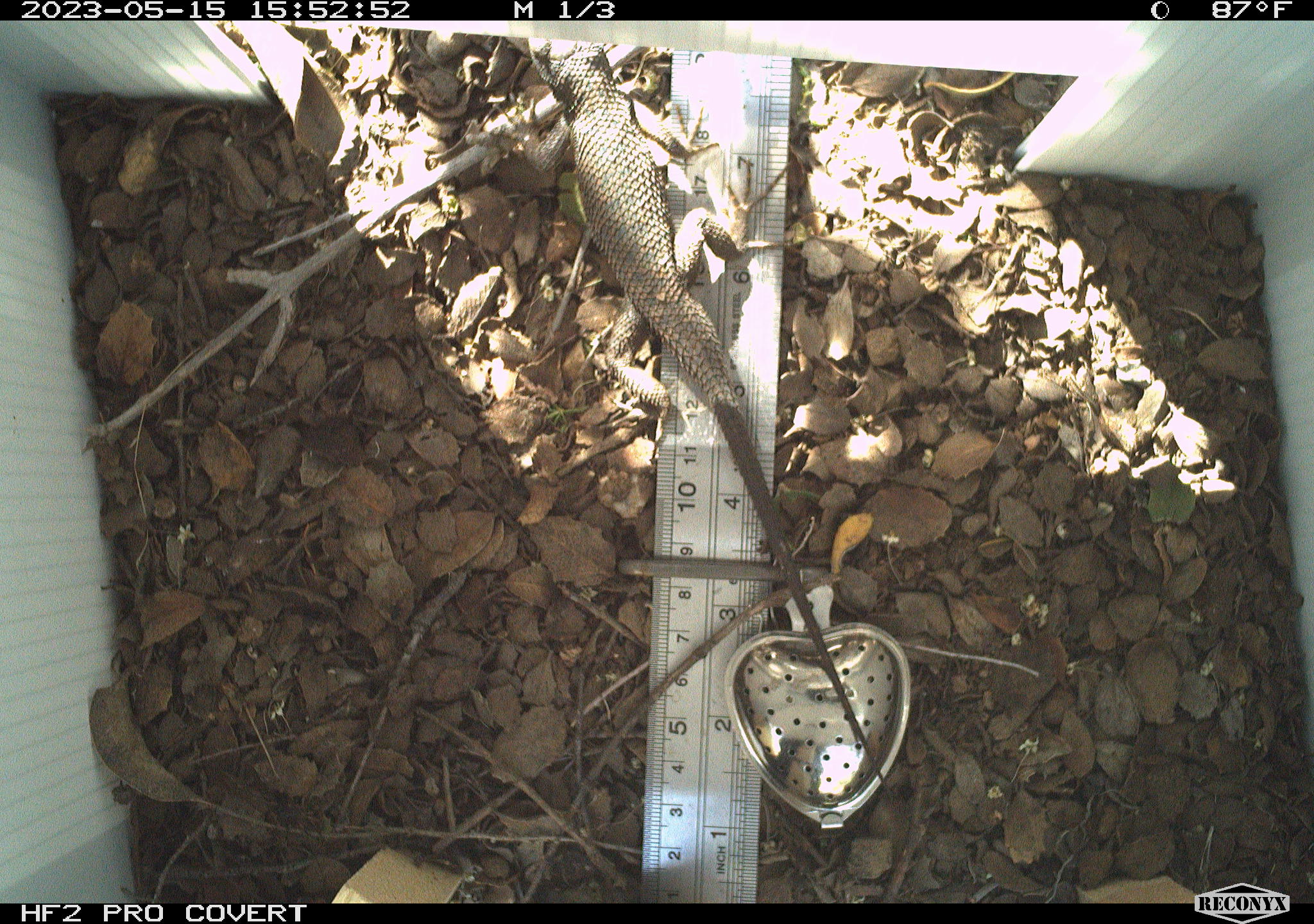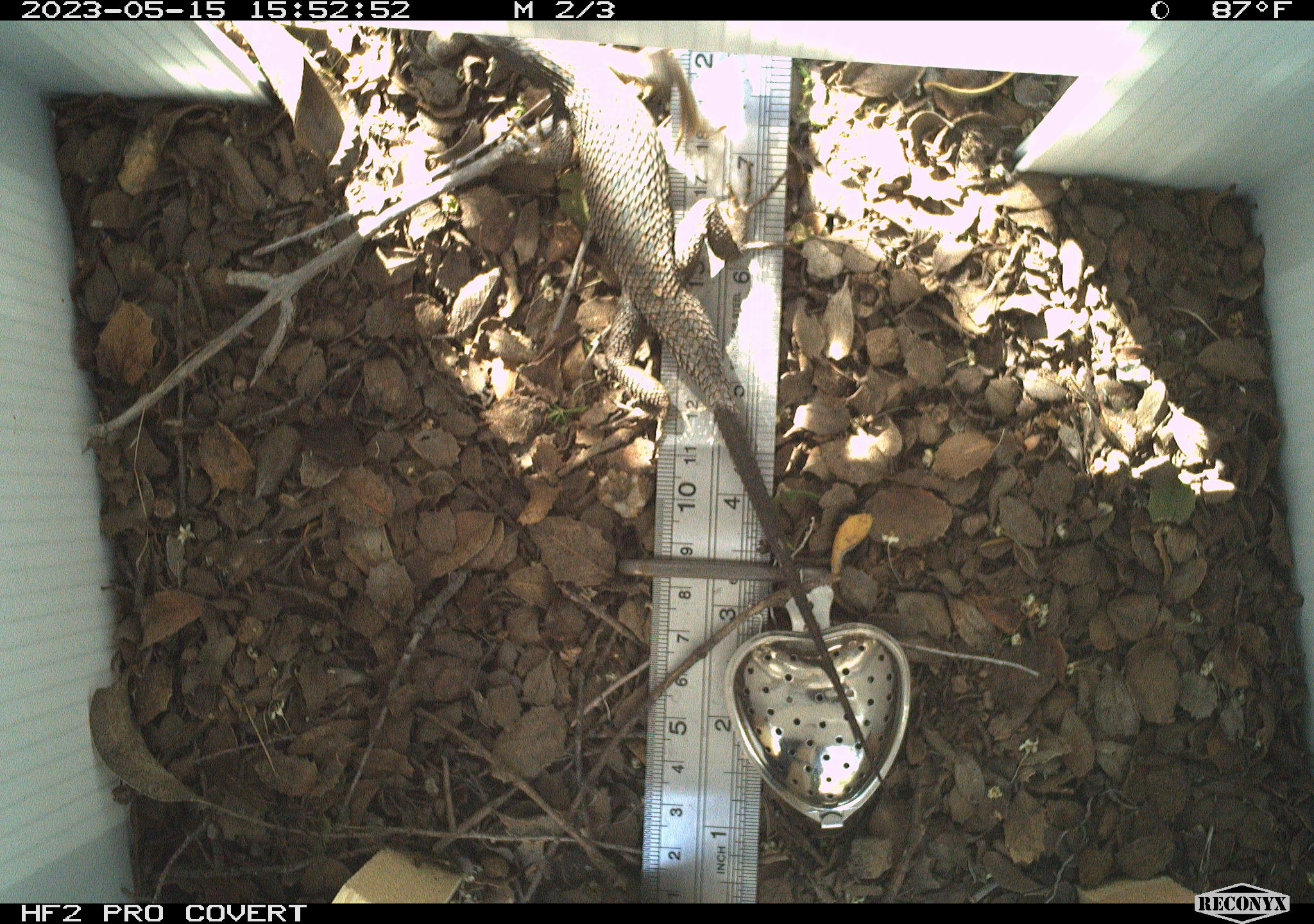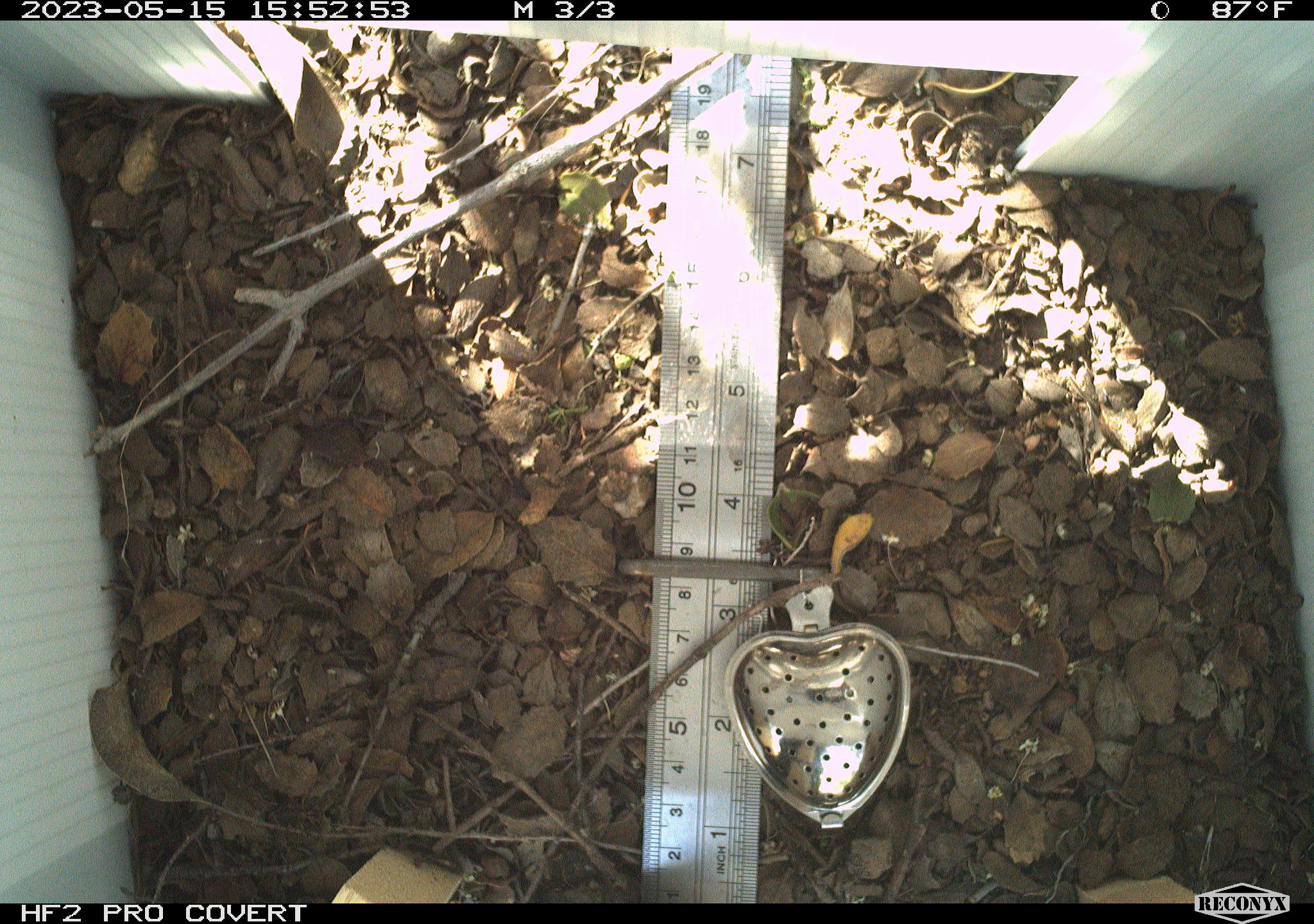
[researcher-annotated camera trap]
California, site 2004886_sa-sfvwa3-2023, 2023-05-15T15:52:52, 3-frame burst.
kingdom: Animalia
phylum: Chordata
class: Reptilia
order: Squamata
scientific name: Squamata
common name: lizards and snakes